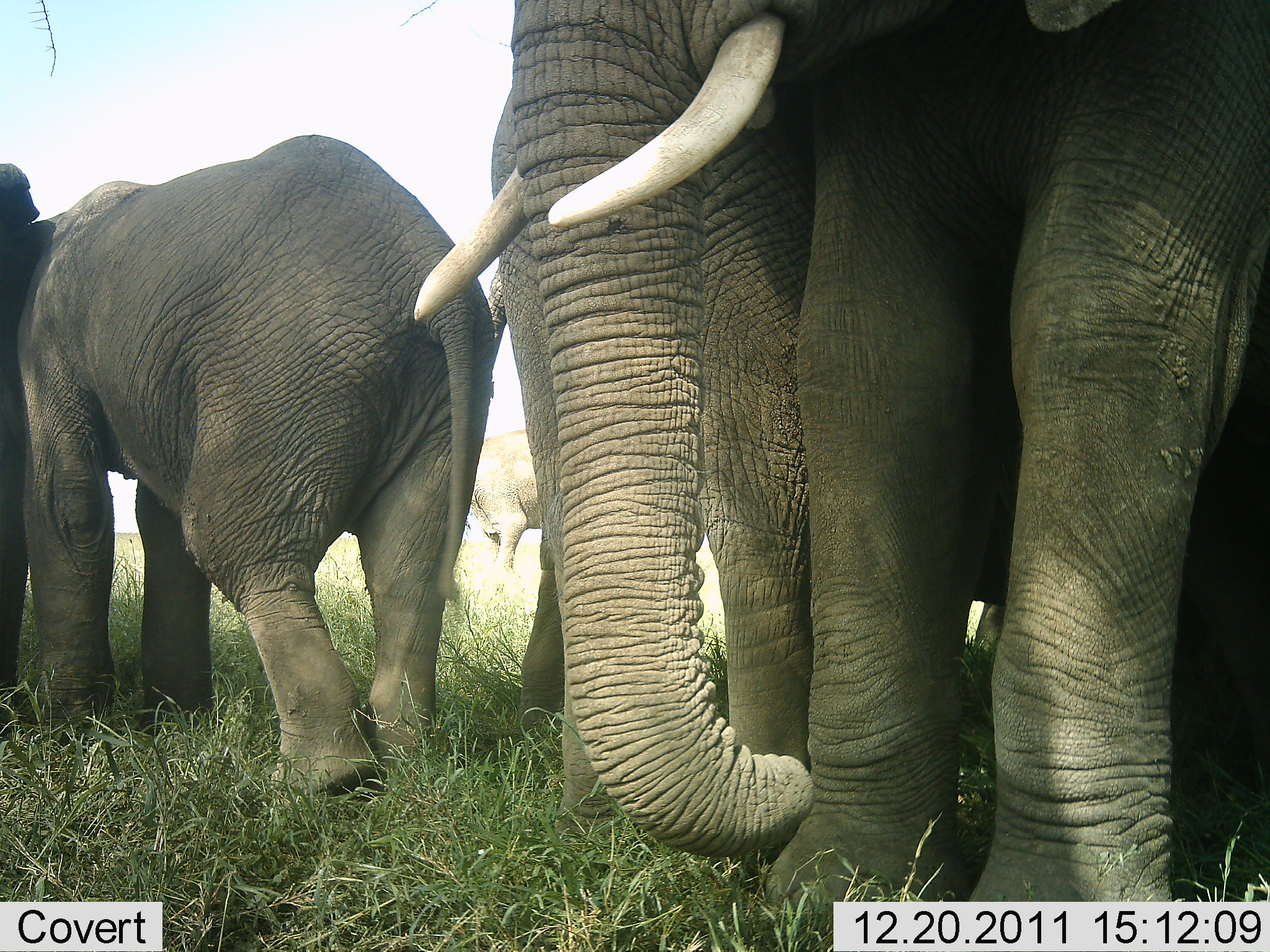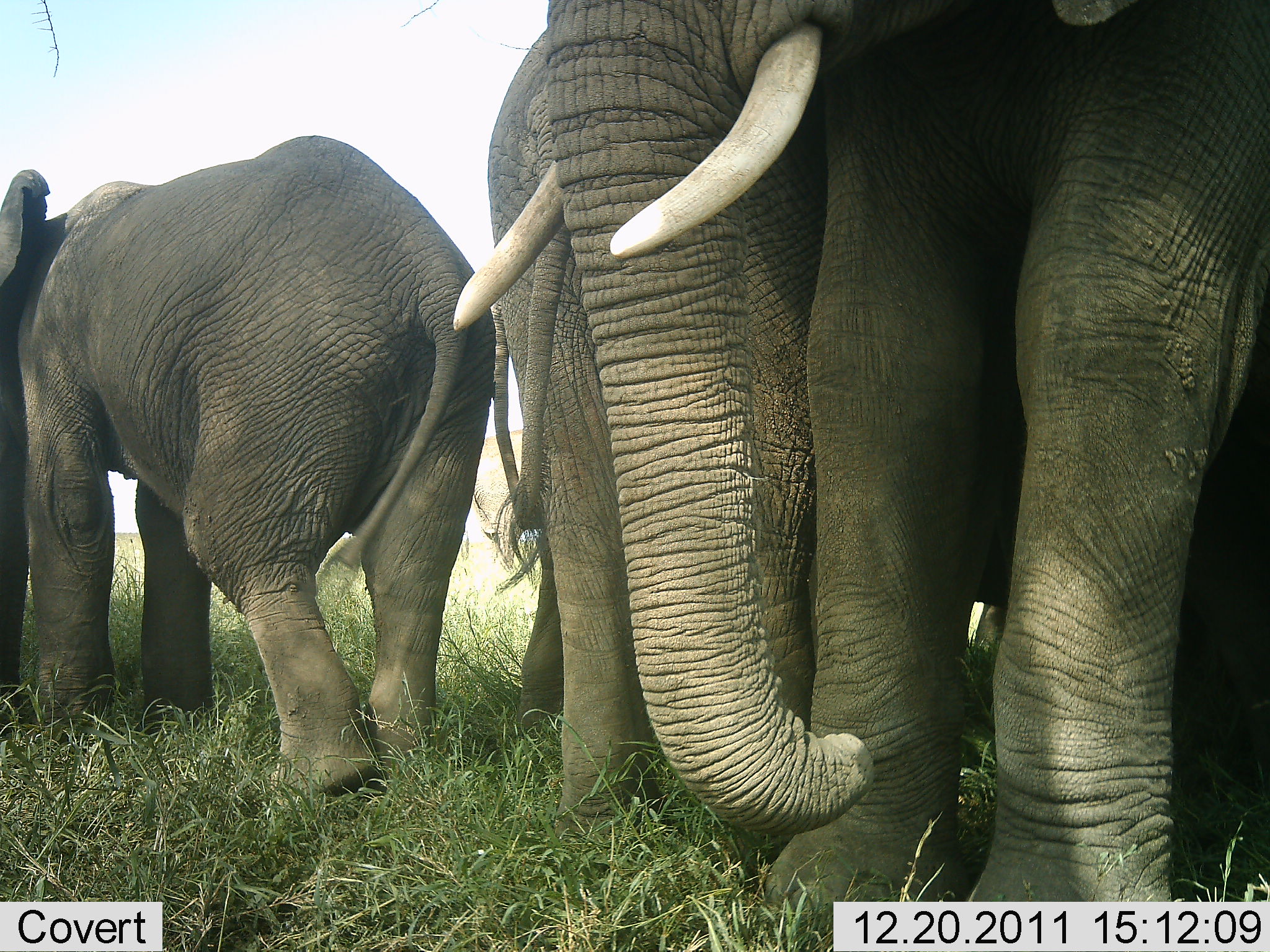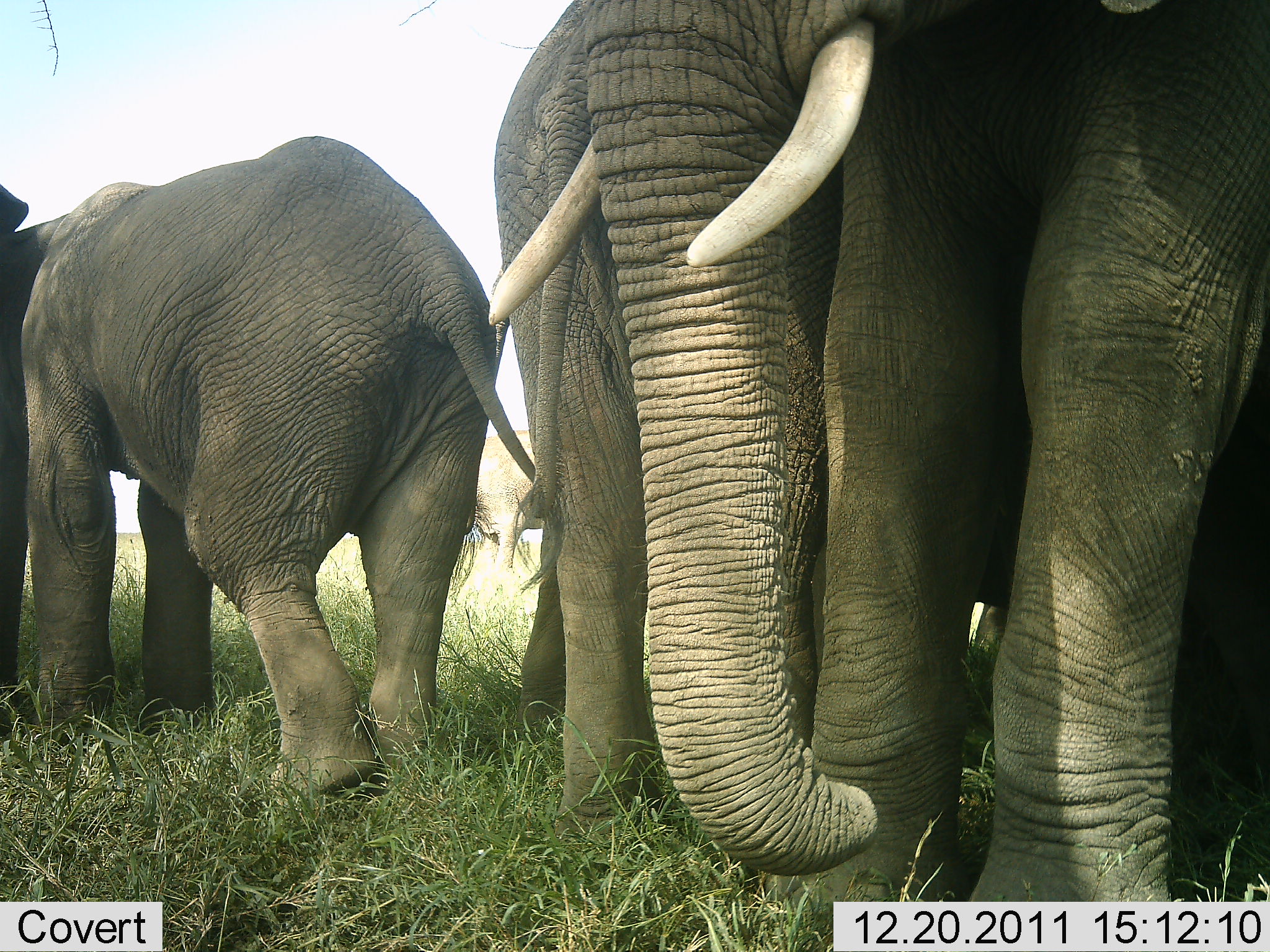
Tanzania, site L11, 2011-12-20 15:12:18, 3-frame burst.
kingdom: Animalia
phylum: Chordata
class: Mammalia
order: Proboscidea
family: Elephantidae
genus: Loxodonta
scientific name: Loxodonta africana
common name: african bush elephant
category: elephant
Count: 4.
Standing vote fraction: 87%.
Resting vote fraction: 7%.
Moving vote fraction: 7%.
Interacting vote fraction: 13%.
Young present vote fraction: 13%.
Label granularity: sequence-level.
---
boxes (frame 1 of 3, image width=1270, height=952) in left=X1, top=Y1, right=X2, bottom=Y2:
animal: left=0, top=133, right=498, bottom=817
group: left=413, top=0, right=1270, bottom=901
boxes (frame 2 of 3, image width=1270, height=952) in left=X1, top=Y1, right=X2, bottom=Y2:
animal: left=0, top=134, right=496, bottom=818
group: left=448, top=0, right=1270, bottom=902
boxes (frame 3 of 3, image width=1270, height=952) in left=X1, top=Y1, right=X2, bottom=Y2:
animal: left=0, top=135, right=566, bottom=826
group: left=487, top=0, right=1270, bottom=915